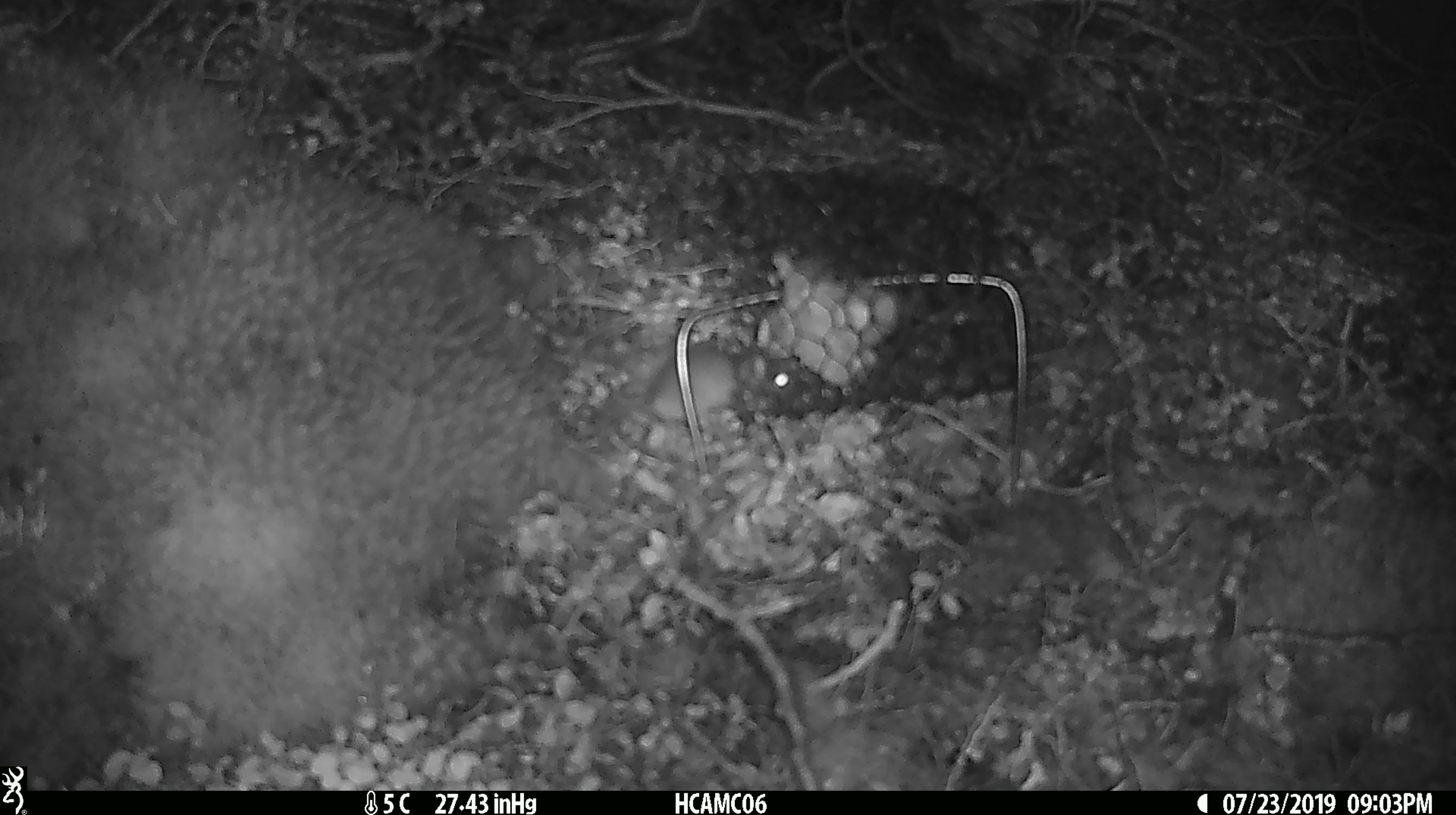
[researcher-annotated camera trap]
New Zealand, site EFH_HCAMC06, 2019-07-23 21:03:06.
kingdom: Animalia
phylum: Chordata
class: Mammalia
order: Rodentia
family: Muridae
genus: Mus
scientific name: Mus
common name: mouse